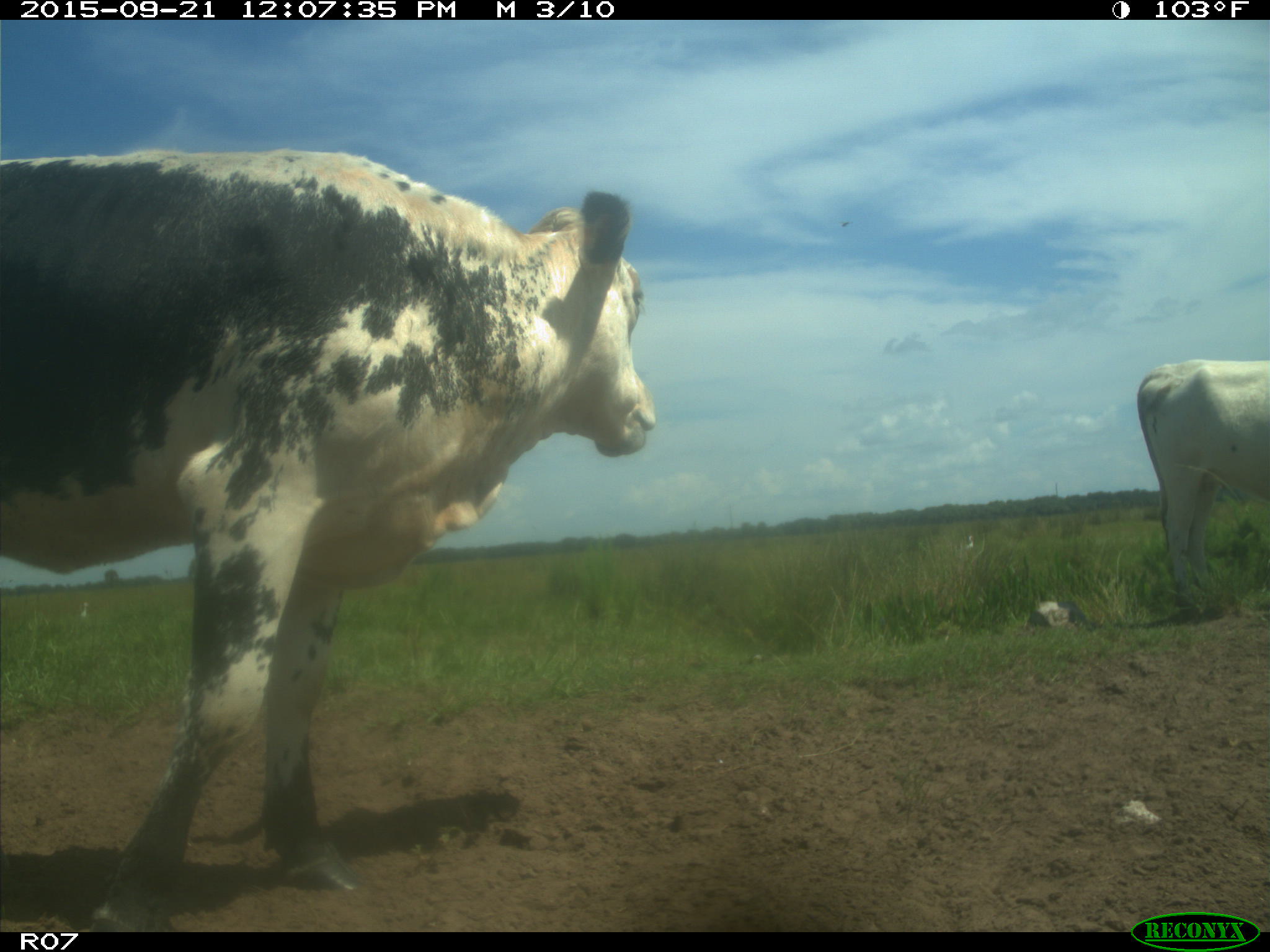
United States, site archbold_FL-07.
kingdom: Animalia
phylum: Chordata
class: Mammalia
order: Artiodactyla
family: Bovidae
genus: Bos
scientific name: Bos taurus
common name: domestic cow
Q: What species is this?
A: Bos taurus (domestic cow).